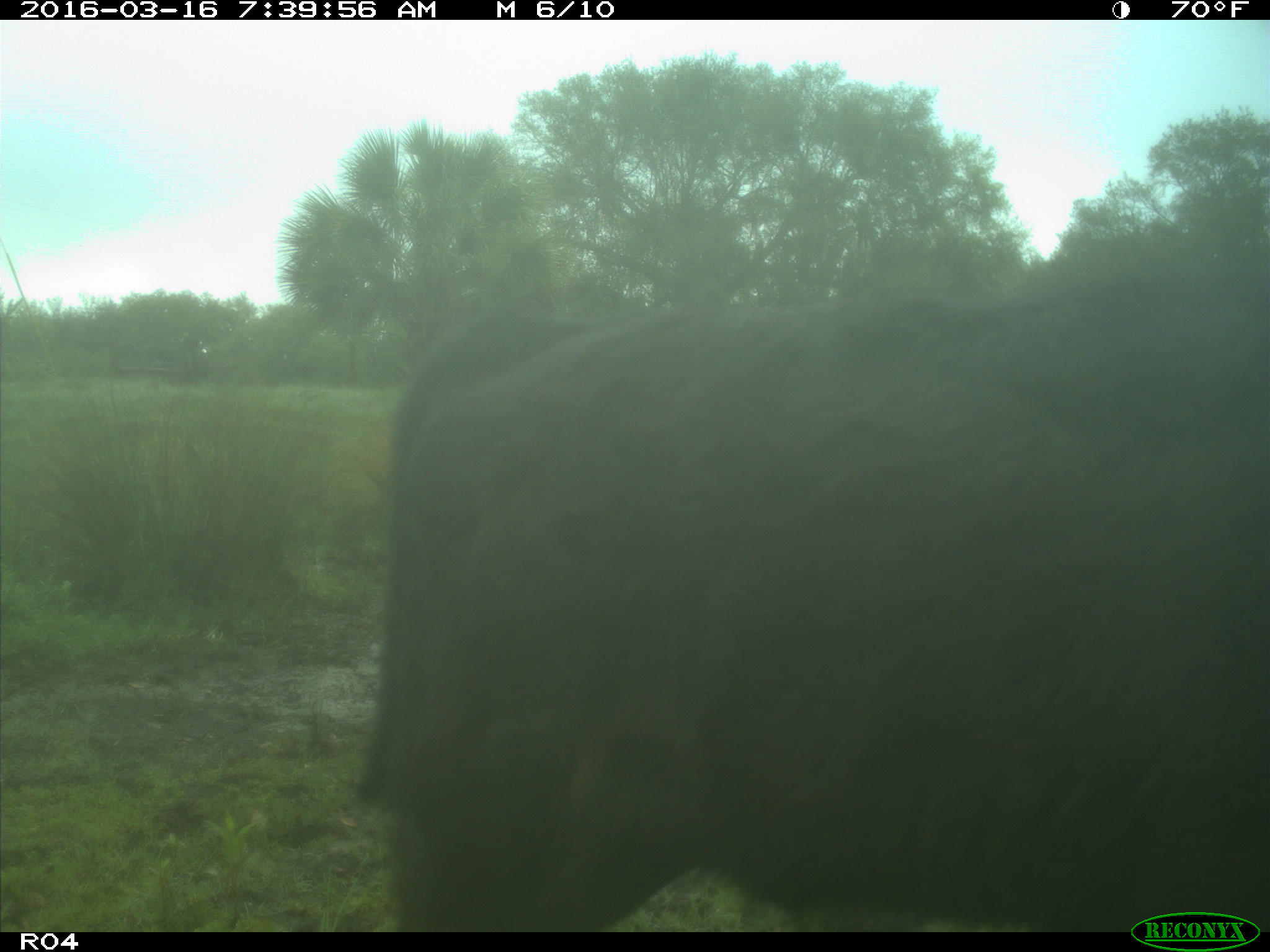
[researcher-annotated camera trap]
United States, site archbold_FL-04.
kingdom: Animalia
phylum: Chordata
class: Mammalia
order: Artiodactyla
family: Bovidae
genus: Bos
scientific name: Bos taurus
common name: domestic cow